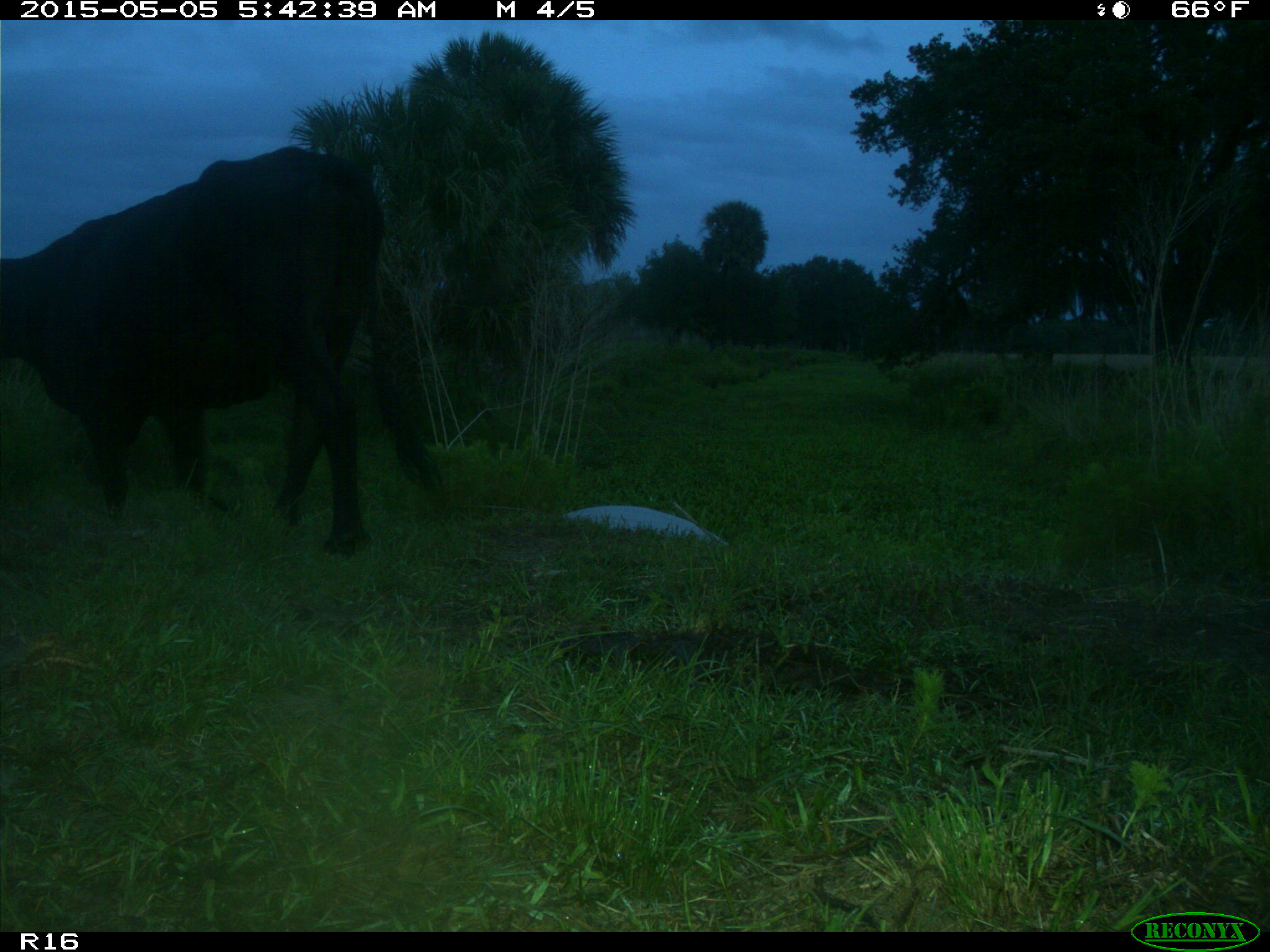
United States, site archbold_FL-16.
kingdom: Animalia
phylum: Chordata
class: Mammalia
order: Artiodactyla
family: Bovidae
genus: Bos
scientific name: Bos taurus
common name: domestic cow